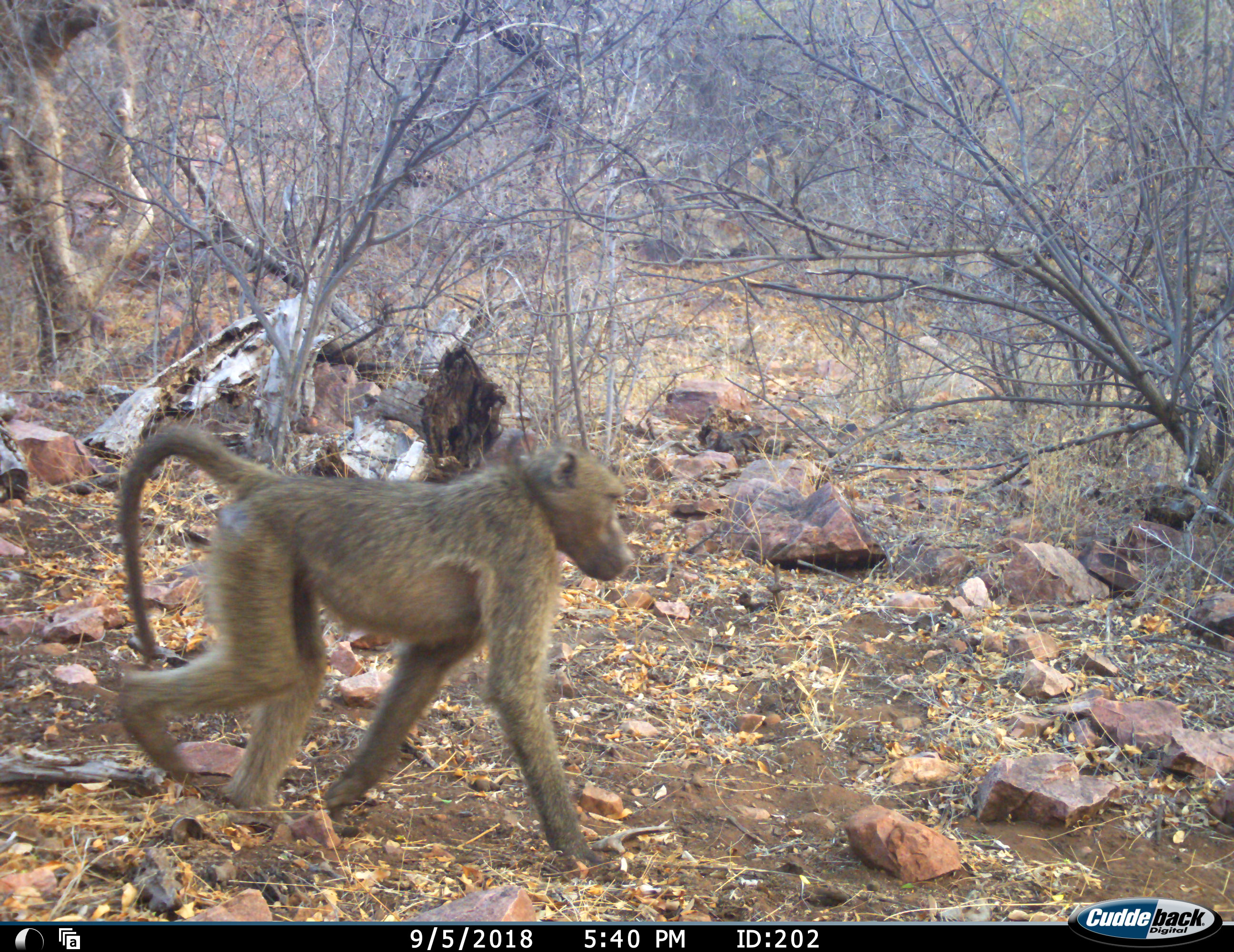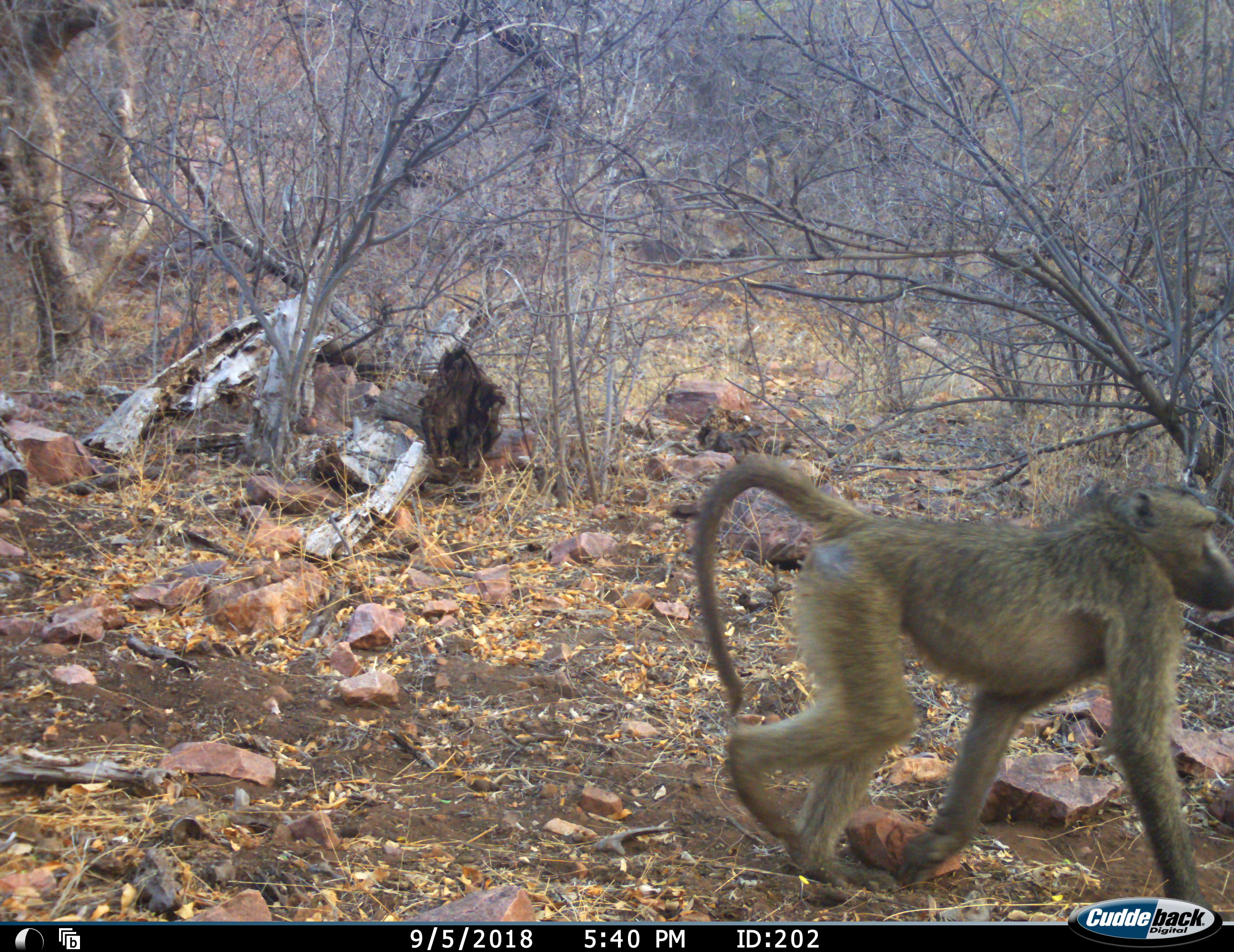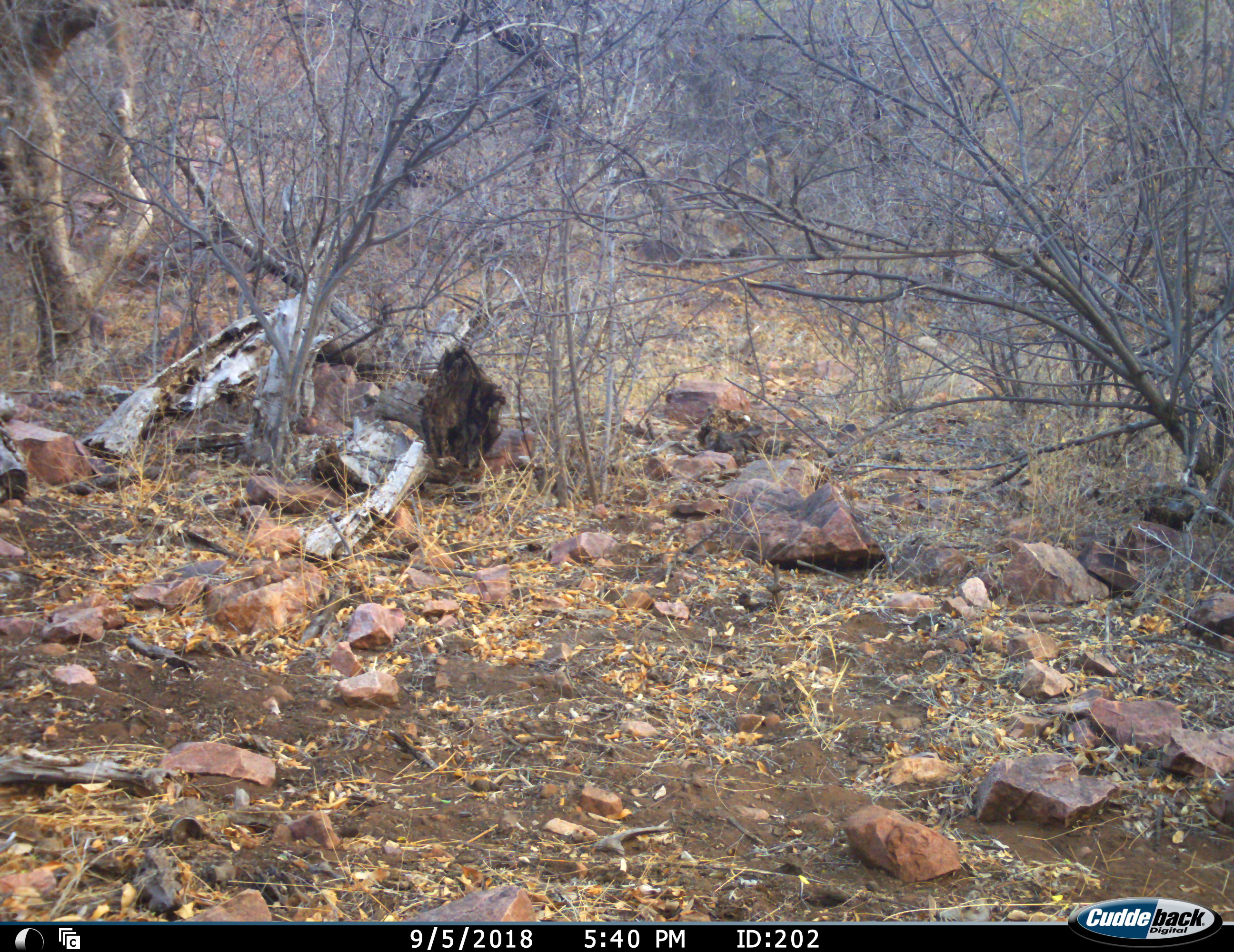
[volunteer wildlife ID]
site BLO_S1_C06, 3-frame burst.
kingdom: Animalia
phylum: Chordata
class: Mammalia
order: Primates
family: Cercopithecidae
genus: Papio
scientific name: Papio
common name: baboon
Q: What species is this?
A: Baboon (Papio).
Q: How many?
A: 1.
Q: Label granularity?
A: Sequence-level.